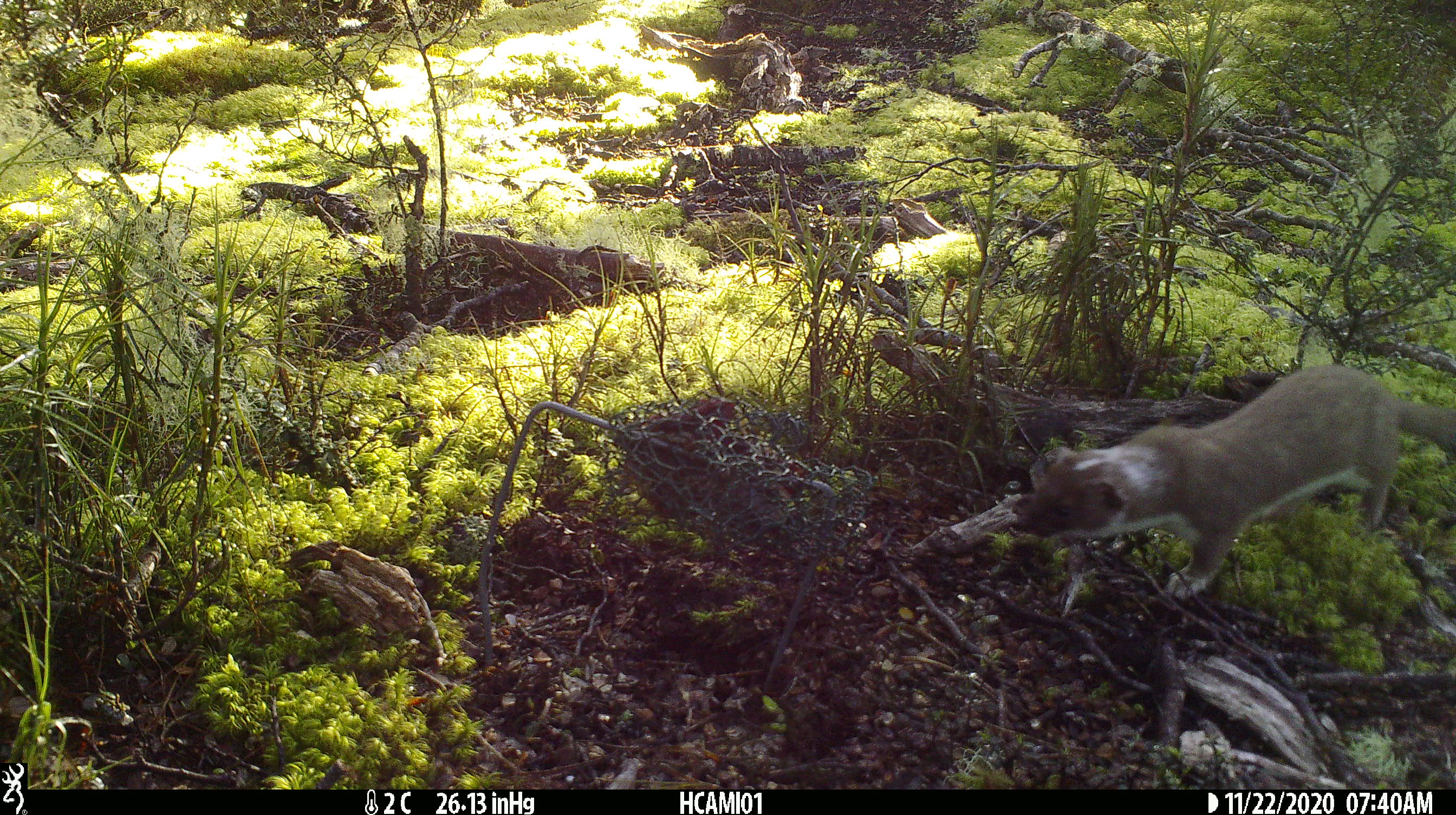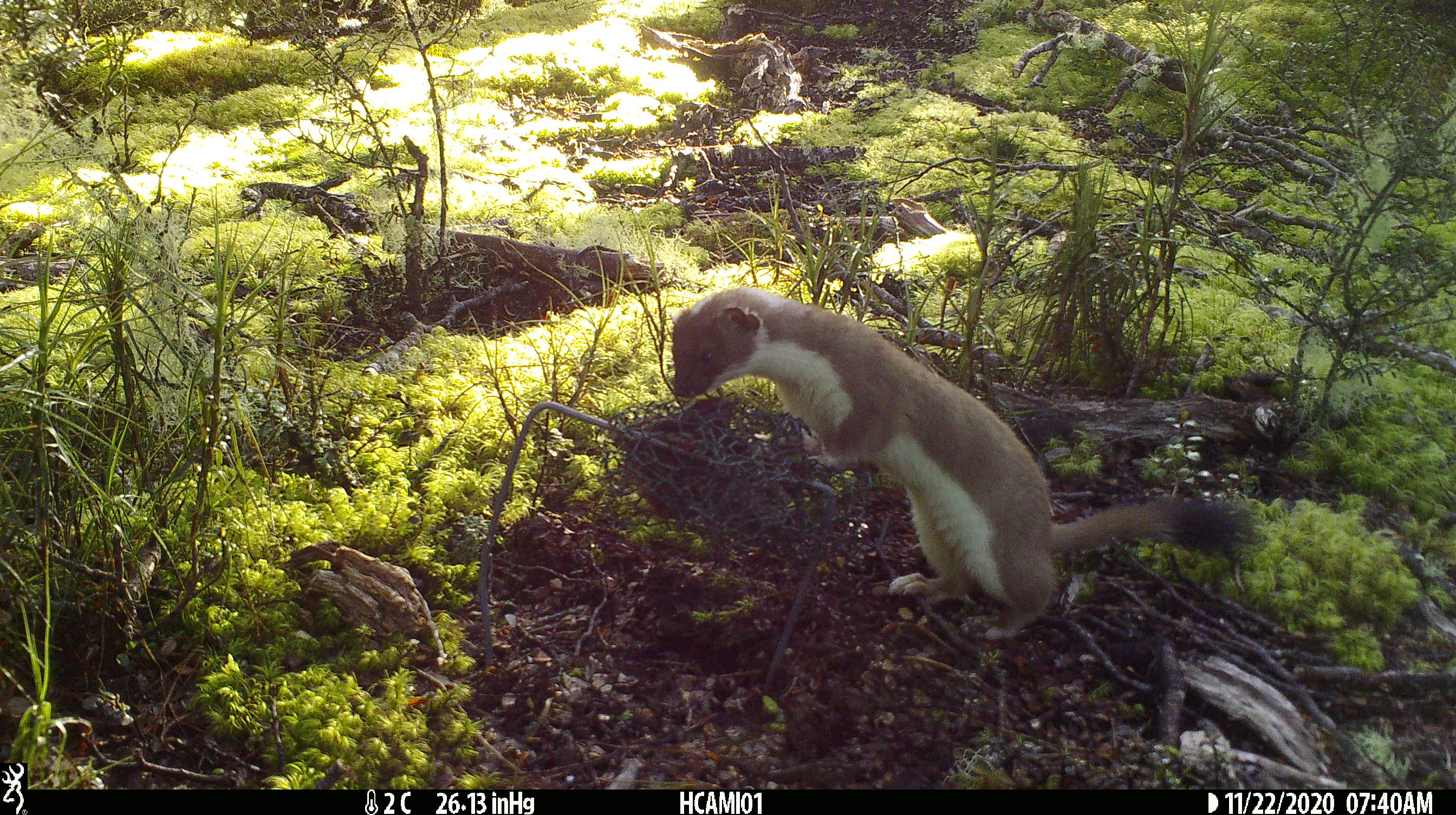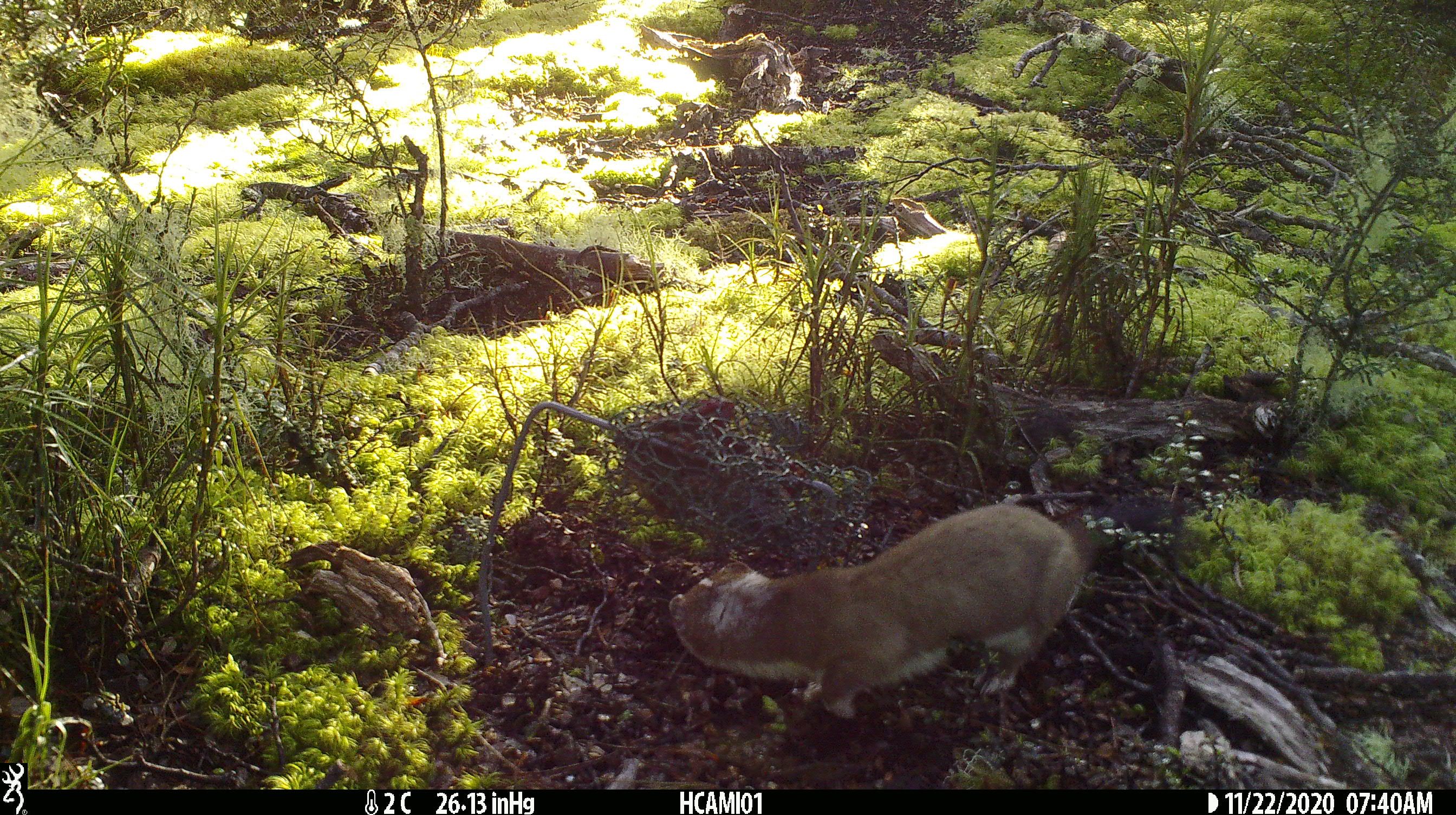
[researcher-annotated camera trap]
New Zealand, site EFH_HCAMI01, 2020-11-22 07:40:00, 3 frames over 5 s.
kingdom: Animalia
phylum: Chordata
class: Mammalia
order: Carnivora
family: Mustelidae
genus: Mustela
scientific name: Mustela erminea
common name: stoat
Stoat (Mustela erminea).